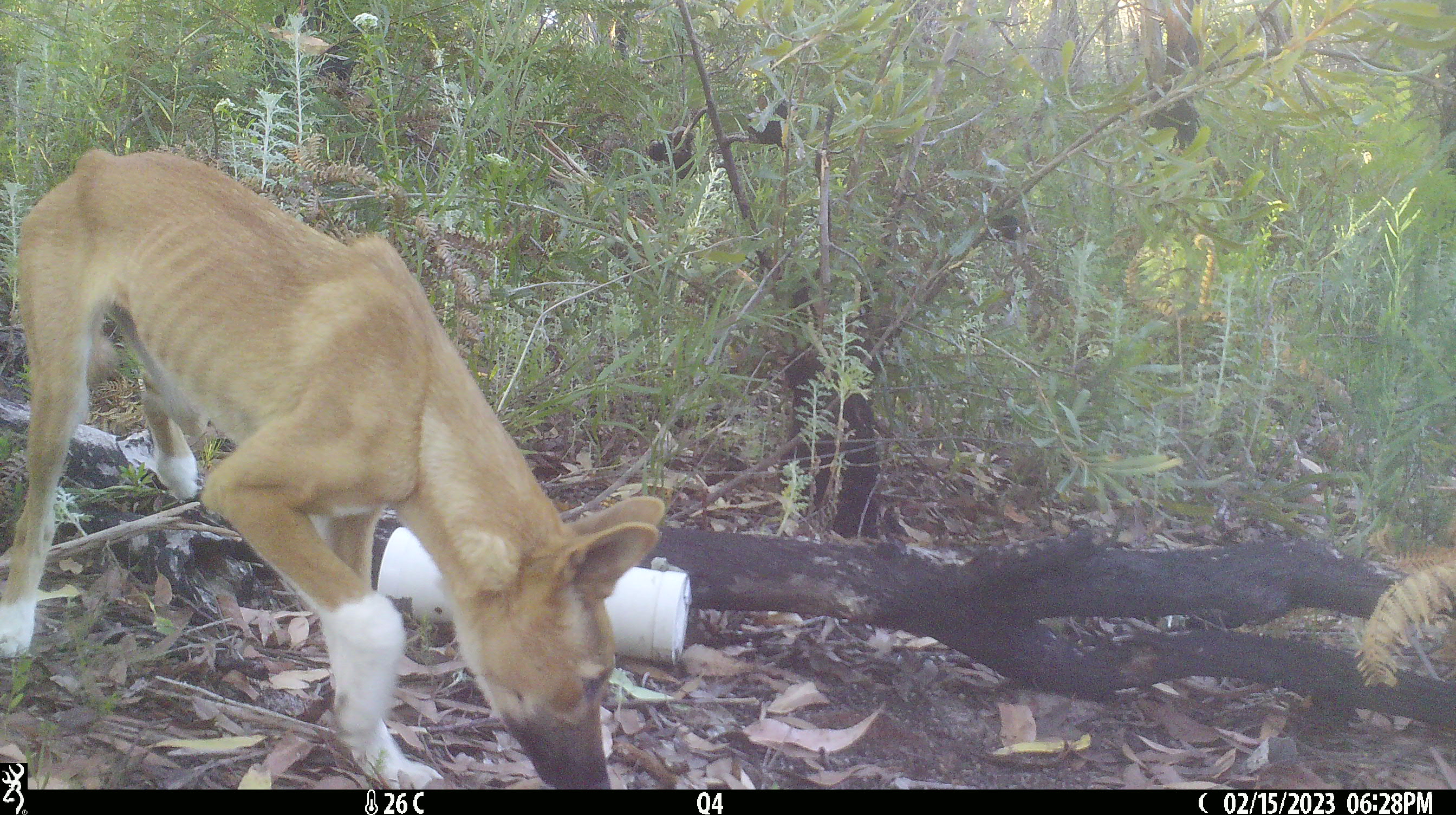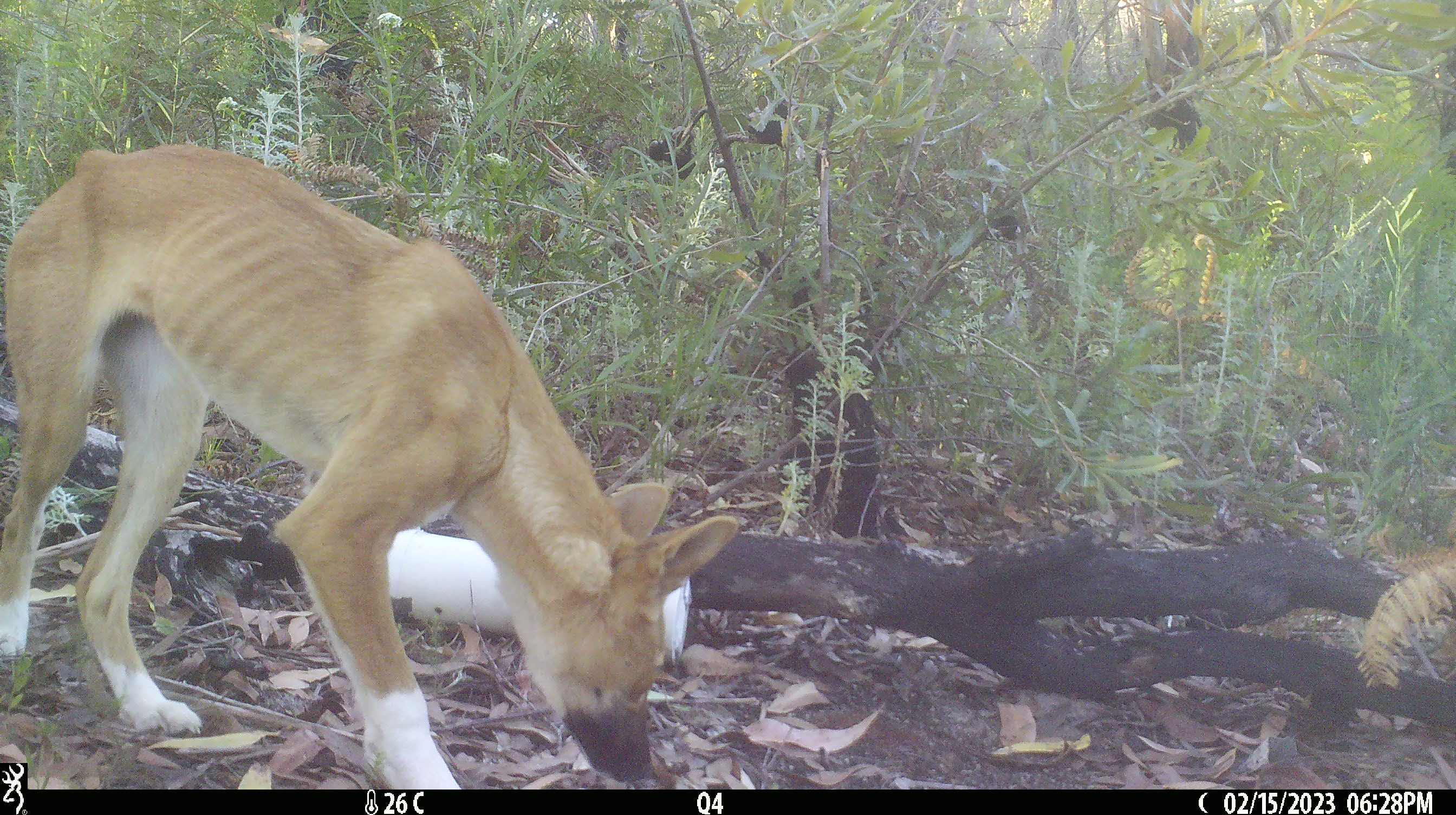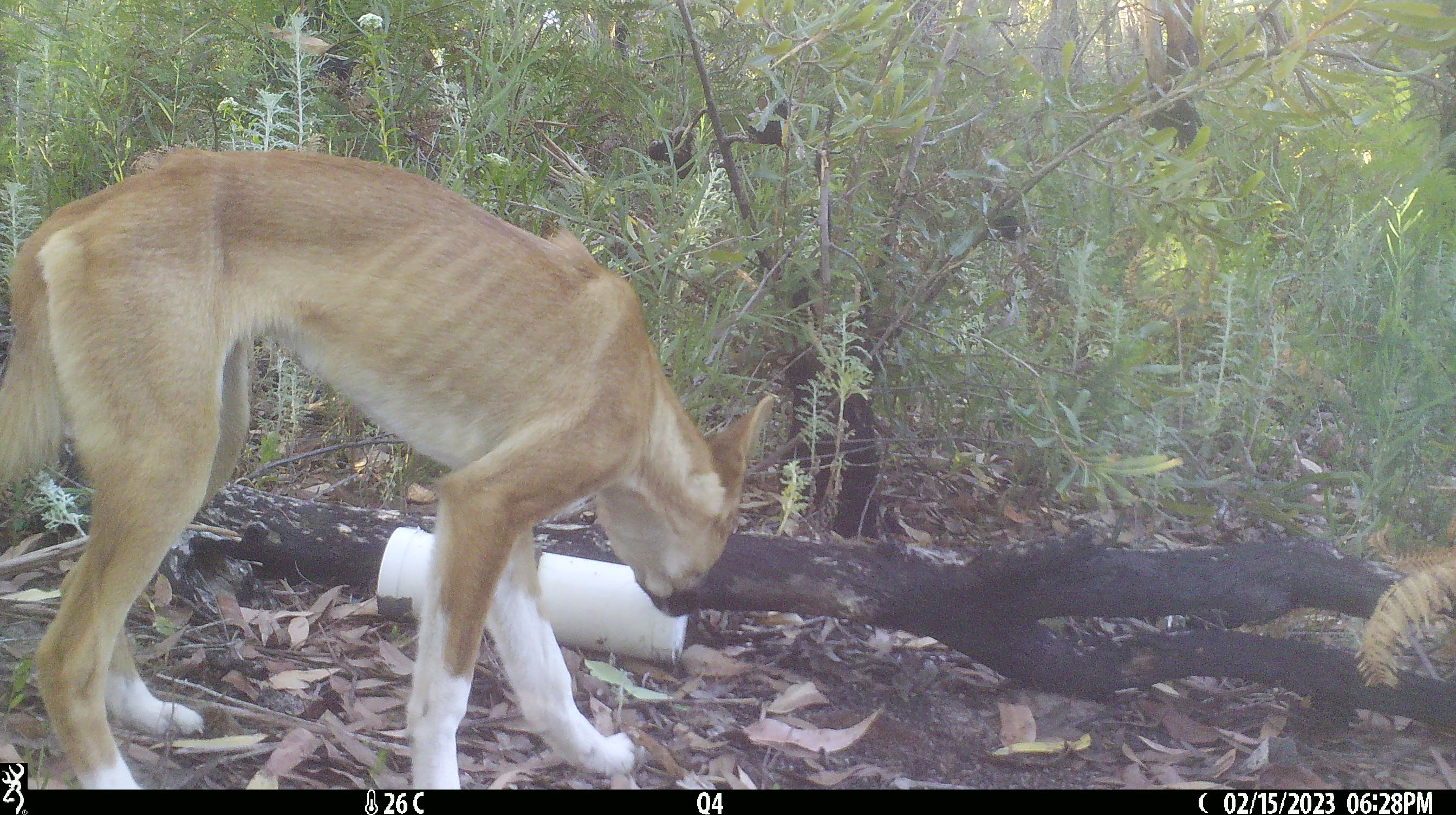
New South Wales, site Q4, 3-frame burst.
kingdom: Animalia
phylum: Chordata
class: Mammalia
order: Carnivora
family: Canidae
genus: Canis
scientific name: Canis familiaris dingo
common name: dingo